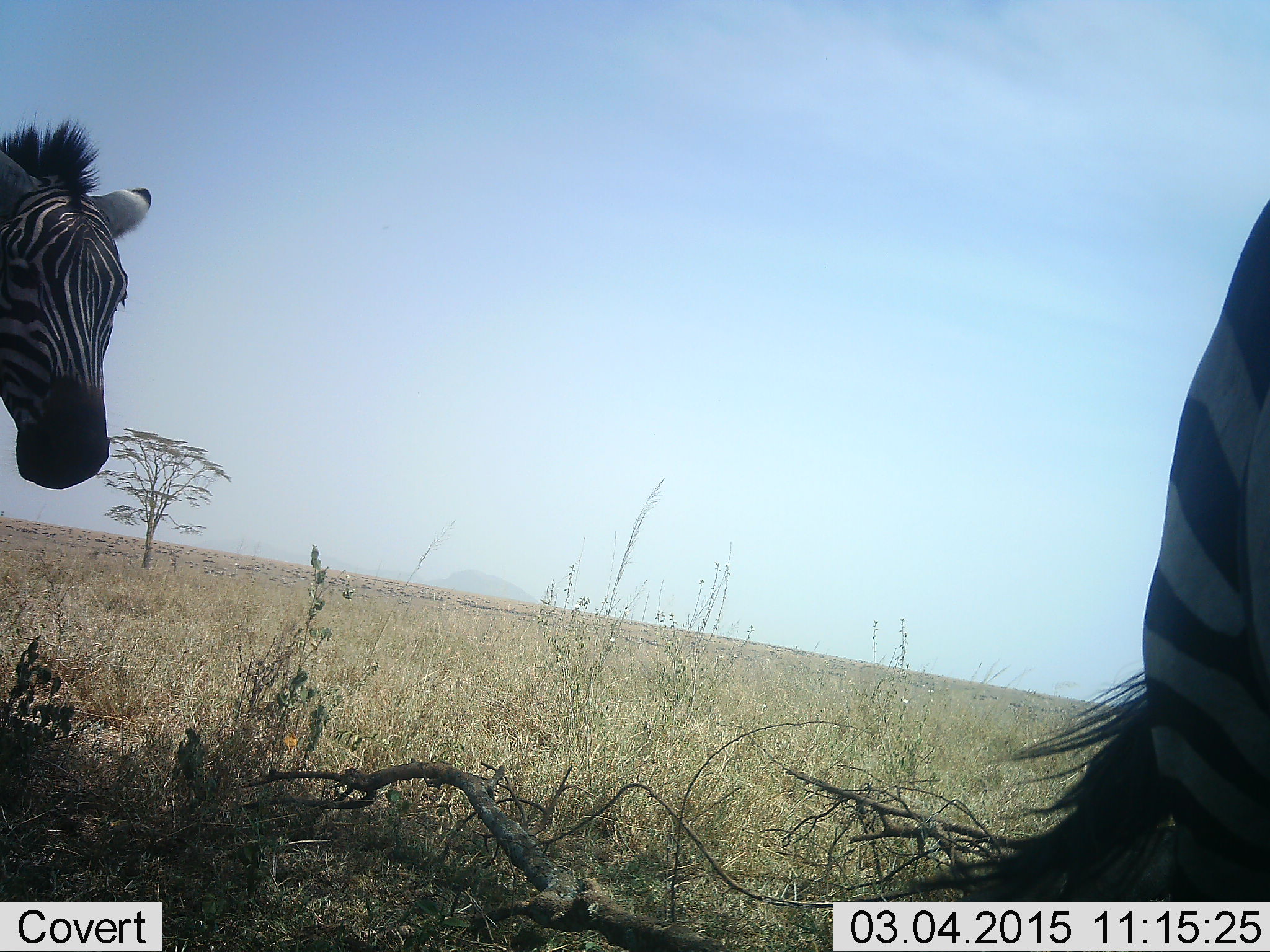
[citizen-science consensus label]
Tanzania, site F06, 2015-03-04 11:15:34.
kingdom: Animalia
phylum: Chordata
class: Mammalia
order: Perissodactyla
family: Equidae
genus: Equus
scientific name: Equus quagga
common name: plains zebra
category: zebra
Zebra (plains zebra) (Equus quagga), count 2. Behavior (volunteer vote fractions): standing 75%, resting 0%, moving 33%, interacting 0%. Young present (vote fraction): 0%. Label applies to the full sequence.